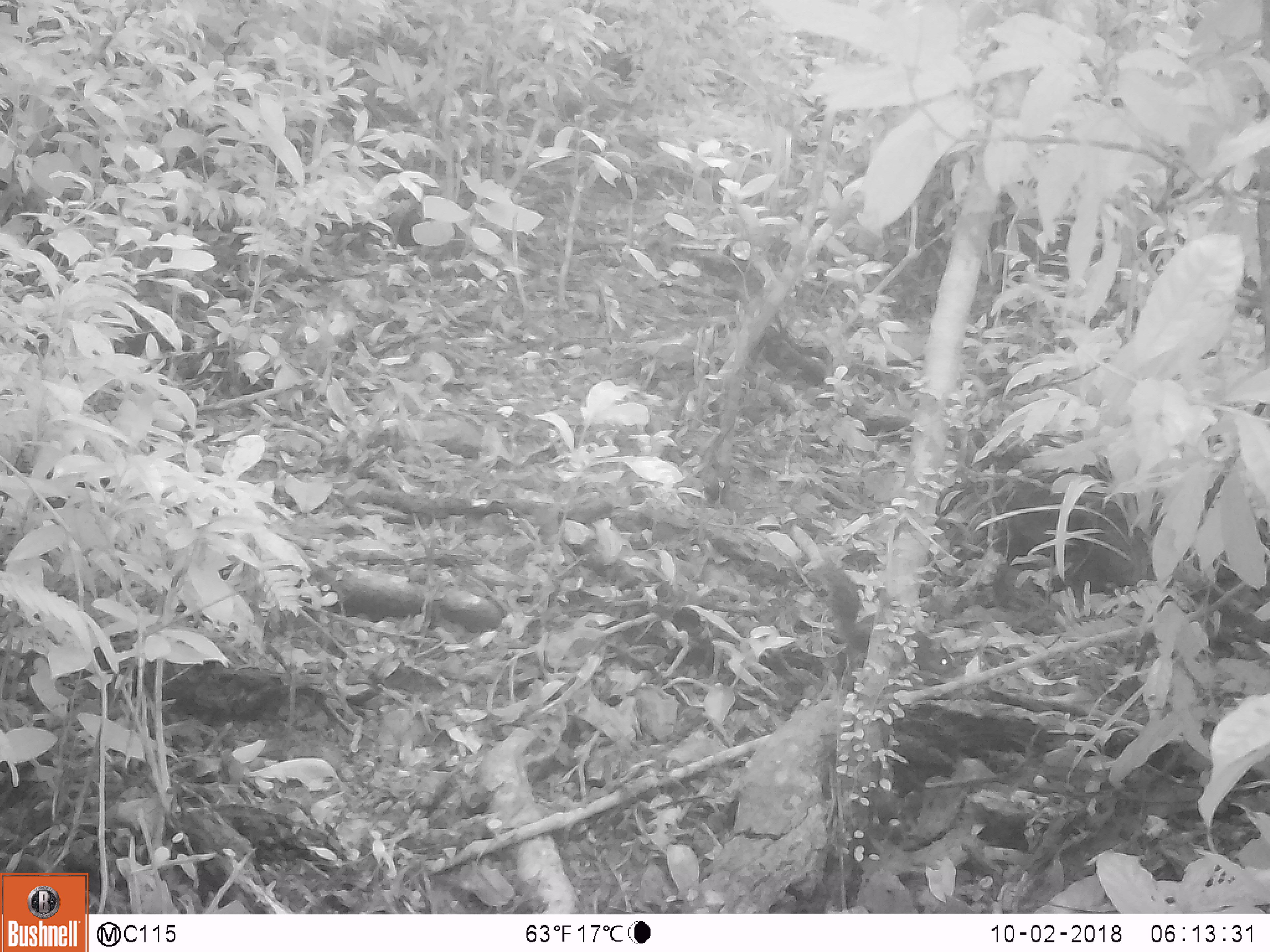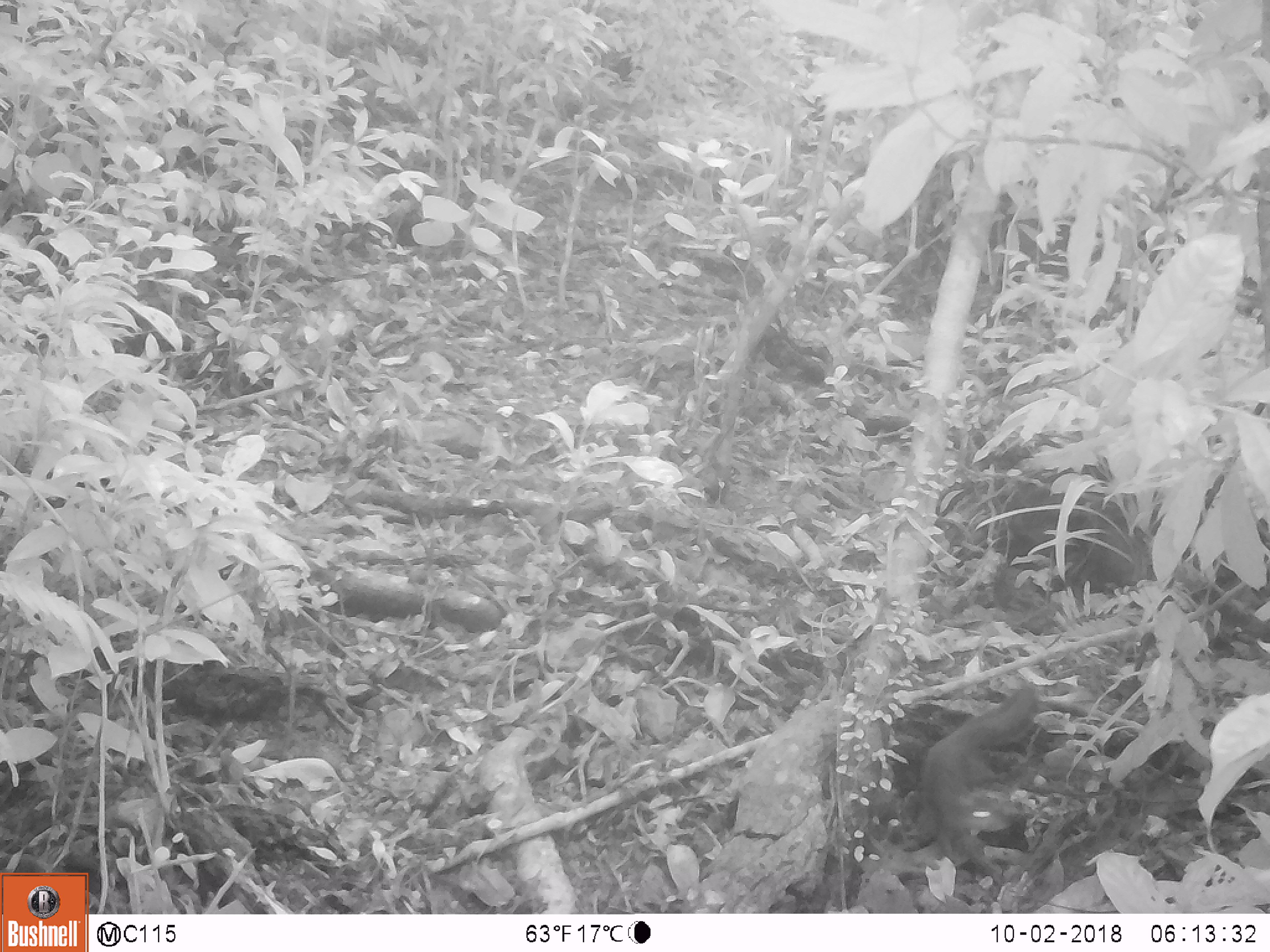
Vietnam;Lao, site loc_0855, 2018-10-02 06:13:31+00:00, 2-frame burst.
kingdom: Animalia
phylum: Chordata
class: Mammalia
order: Rodentia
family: Sciuridae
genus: Dremomys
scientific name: Dremomys rufigenis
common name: red-cheeked squirrel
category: red cheeked squirrel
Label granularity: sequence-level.